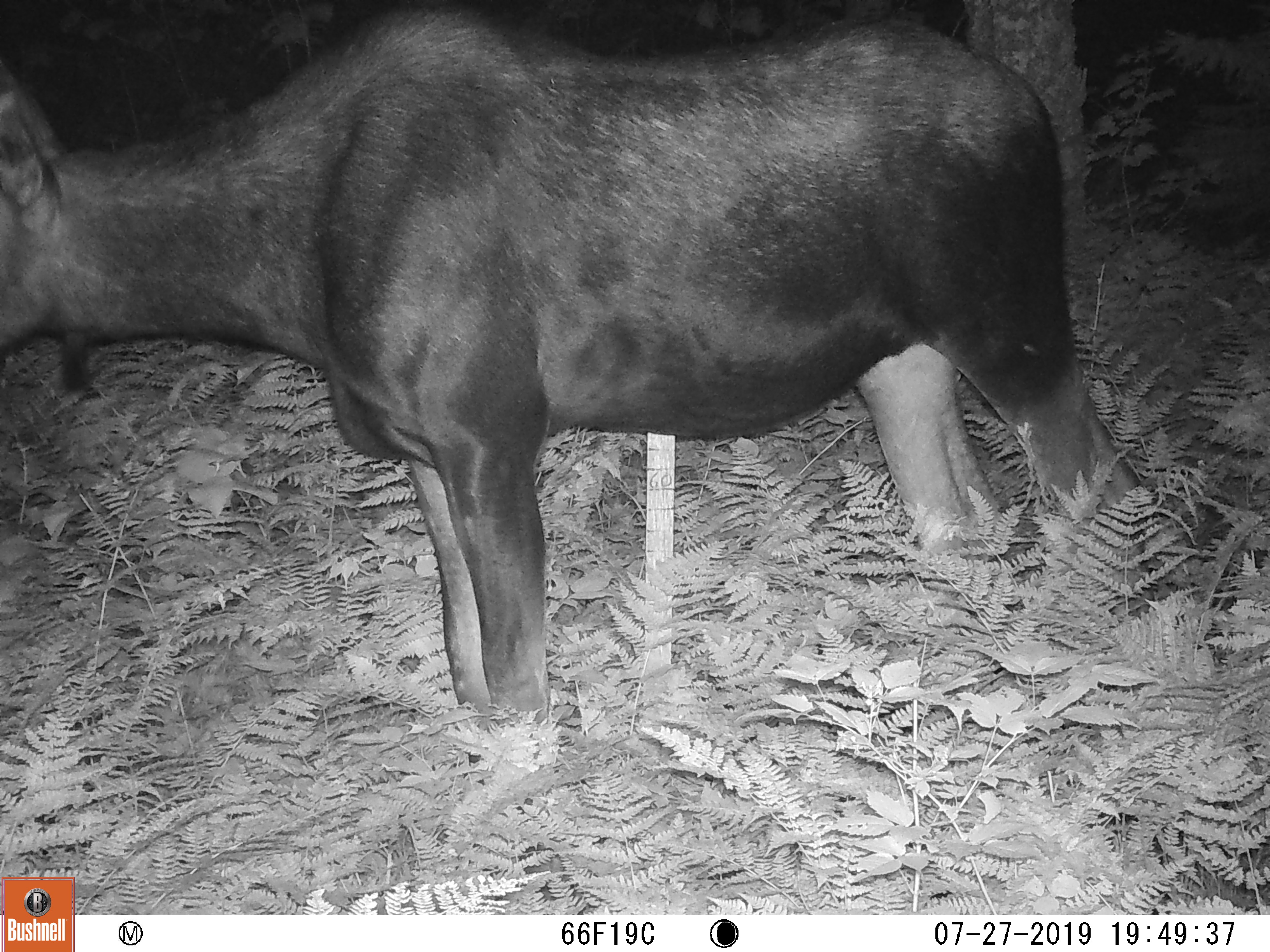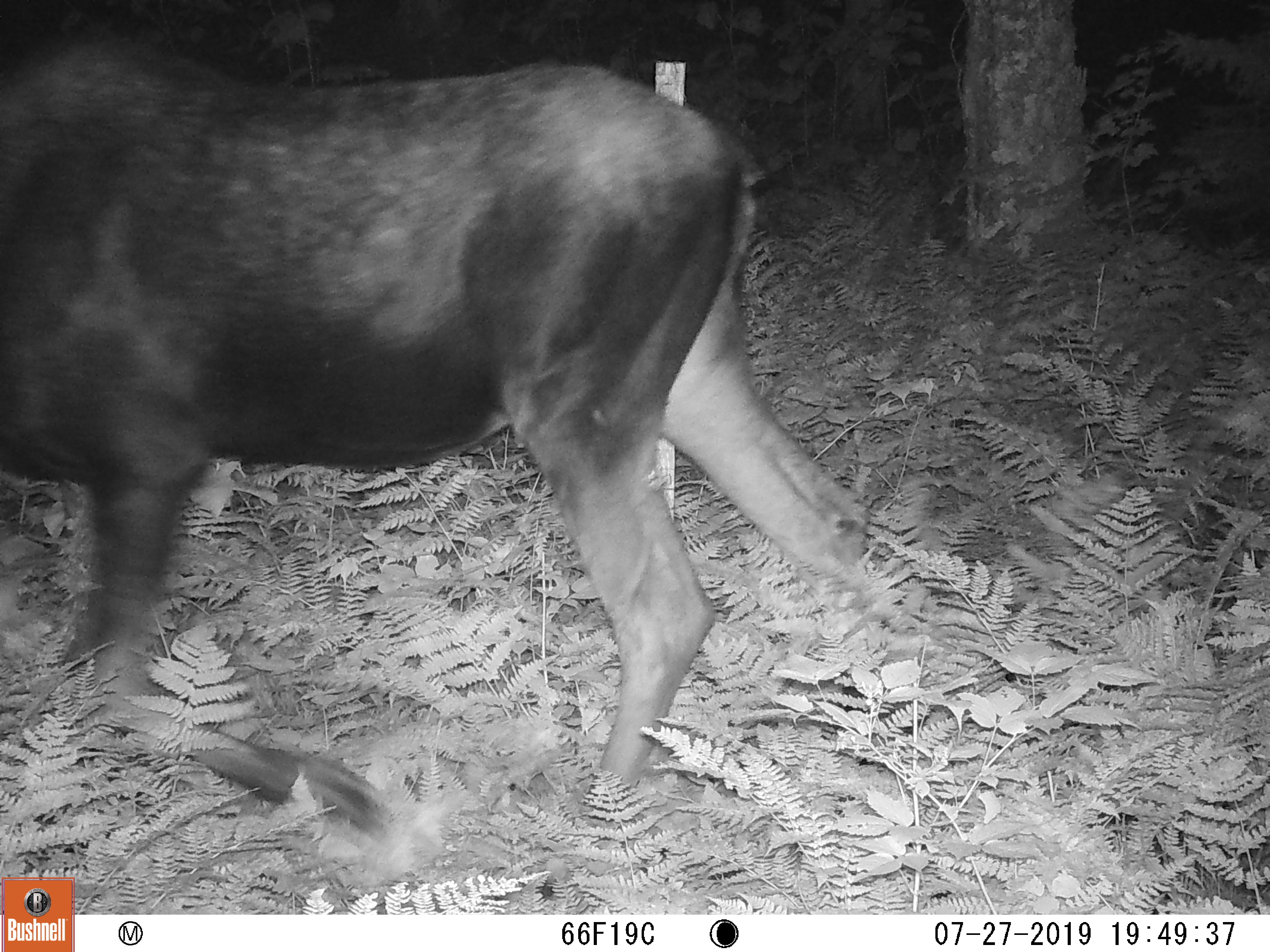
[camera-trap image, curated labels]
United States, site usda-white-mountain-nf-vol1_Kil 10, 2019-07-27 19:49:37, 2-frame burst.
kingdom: Animalia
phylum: Chordata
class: Mammalia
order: Artiodactyla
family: Cervidae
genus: Odocoileus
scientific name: Odocoileus virginianus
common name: white-tailed deer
White-tailed deer (Odocoileus virginianus).